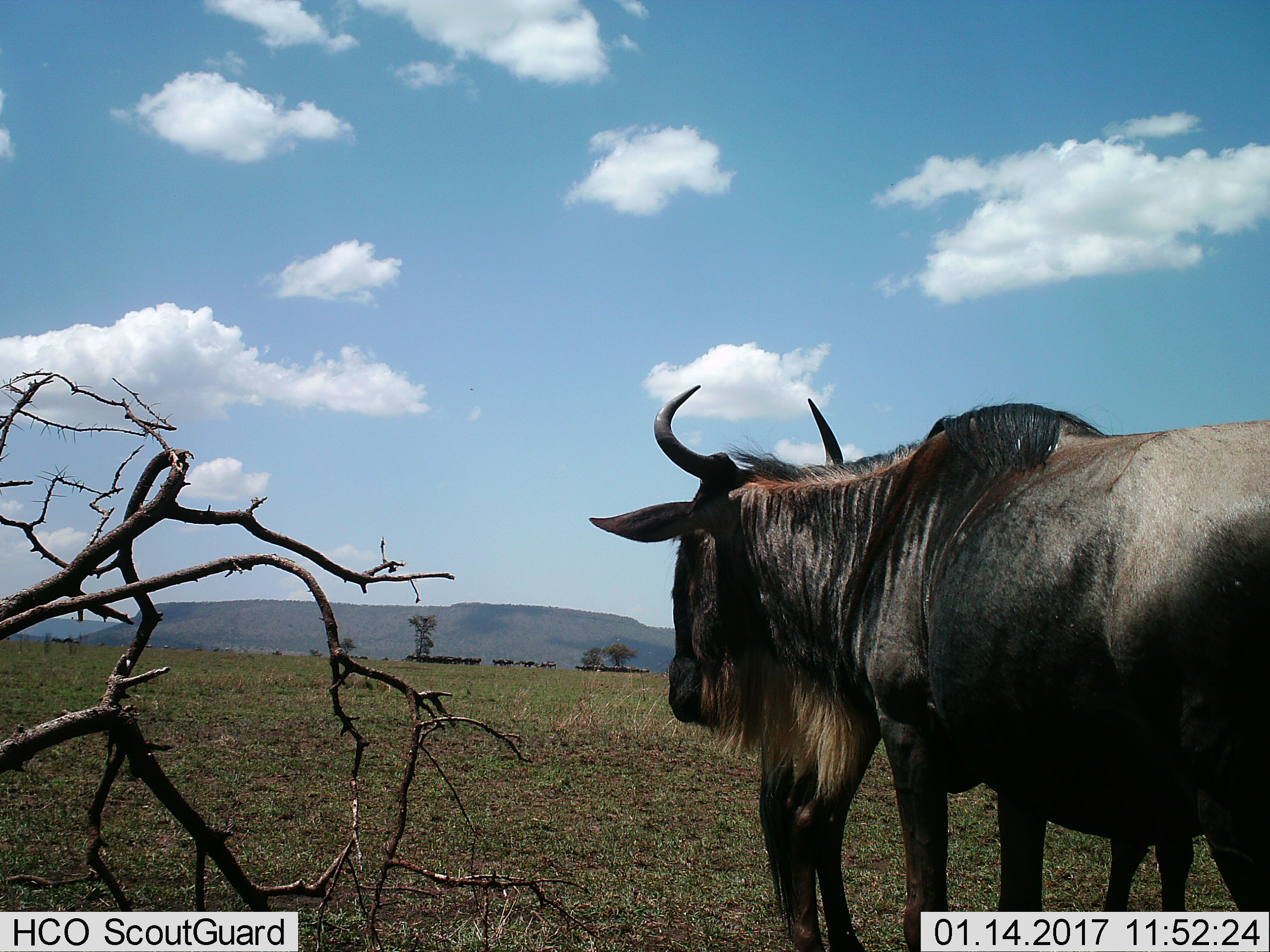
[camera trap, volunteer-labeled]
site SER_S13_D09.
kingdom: Animalia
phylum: Chordata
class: Mammalia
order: Artiodactyla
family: Bovidae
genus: Connochaetes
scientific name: Connochaetes taurinus taurinus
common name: blue wildebeest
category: wildebeestblue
Wildebeestblue (blue wildebeest) (Connochaetes taurinus taurinus), count 11-50. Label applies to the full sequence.